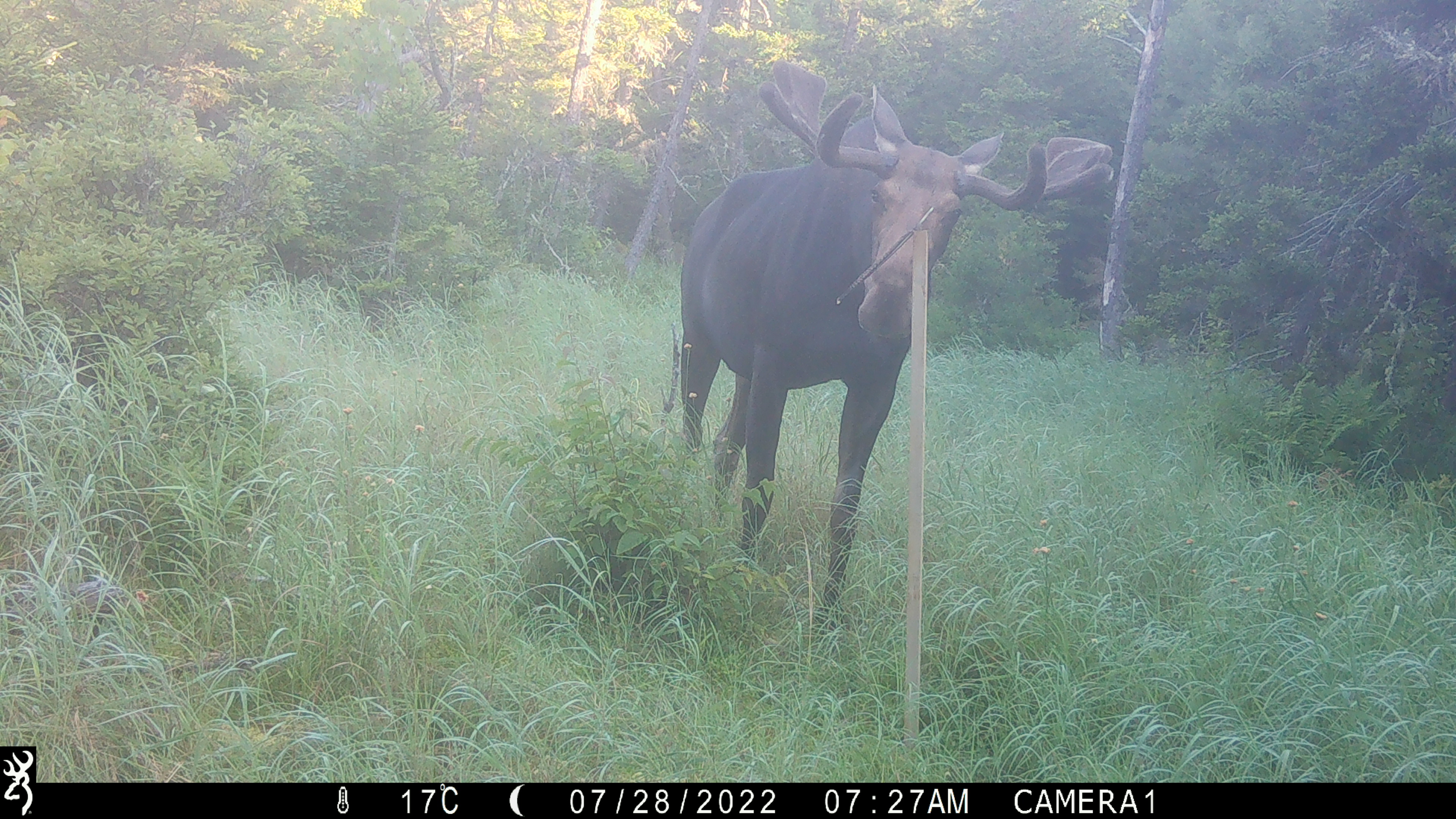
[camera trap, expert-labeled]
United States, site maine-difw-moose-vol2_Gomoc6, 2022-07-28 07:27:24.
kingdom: Animalia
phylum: Chordata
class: Mammalia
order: Artiodactyla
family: Cervidae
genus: Alces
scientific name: Alces alces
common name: moose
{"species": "moose (Alces alces)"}